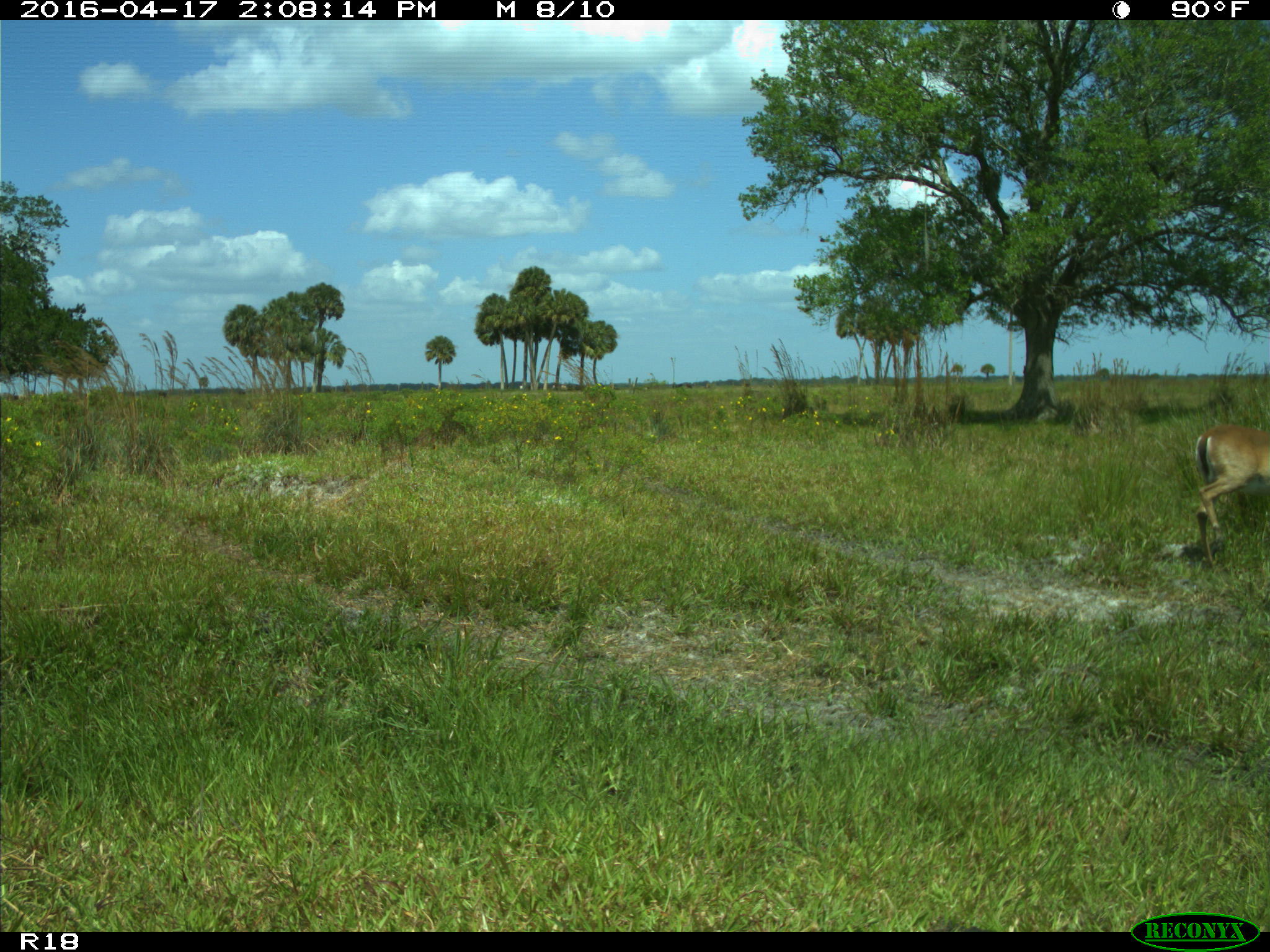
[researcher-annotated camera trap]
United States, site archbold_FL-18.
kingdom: Animalia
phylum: Chordata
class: Mammalia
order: Artiodactyla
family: Cervidae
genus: Odocoileus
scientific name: Odocoileus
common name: deer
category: unidentified deer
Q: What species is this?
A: Unidentified deer (deer) (Odocoileus).